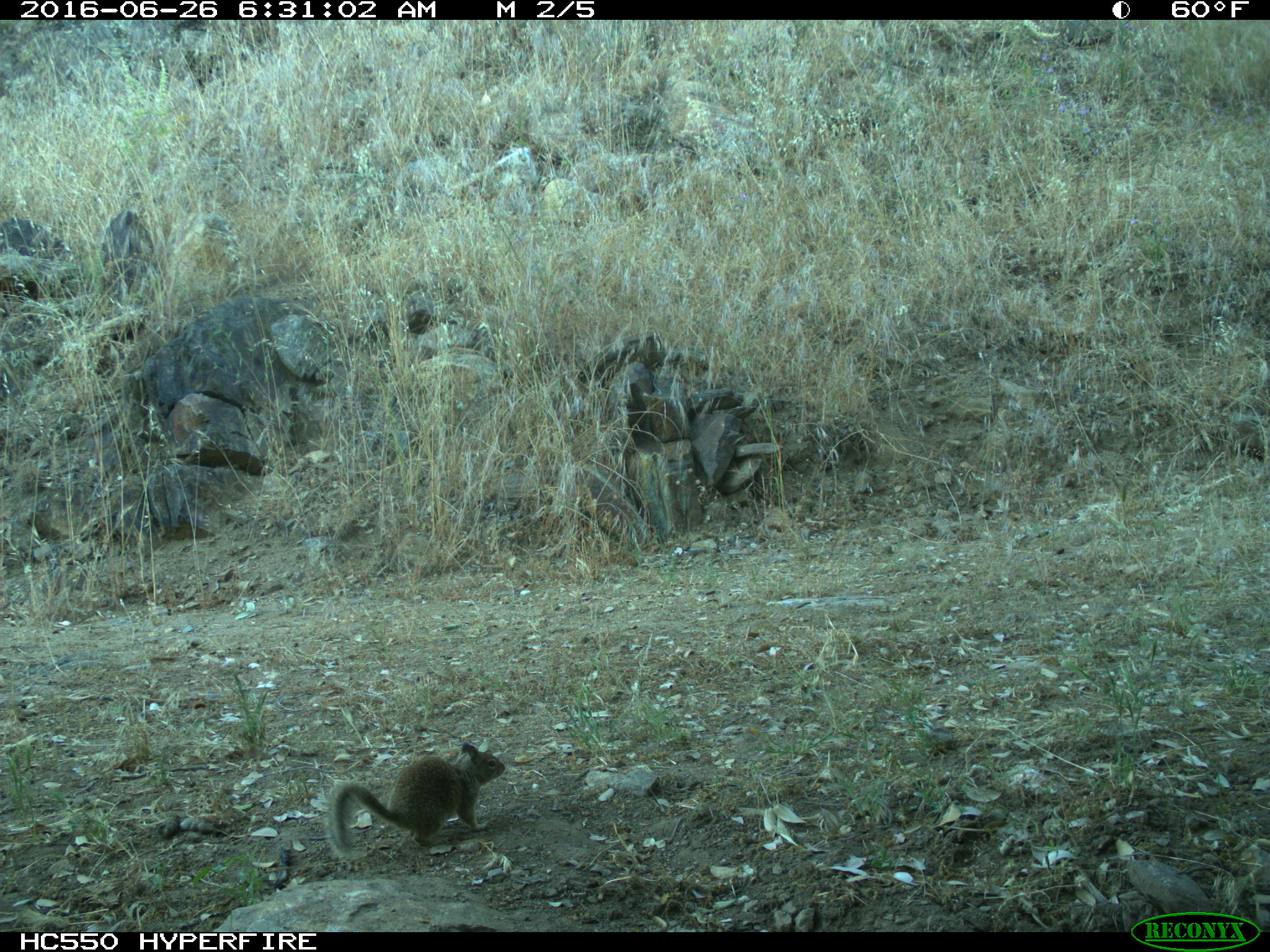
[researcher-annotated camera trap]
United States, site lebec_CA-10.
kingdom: Animalia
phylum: Chordata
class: Mammalia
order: Rodentia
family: Sciuridae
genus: Otospermophilus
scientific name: Otospermophilus beecheyi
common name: california ground squirrel